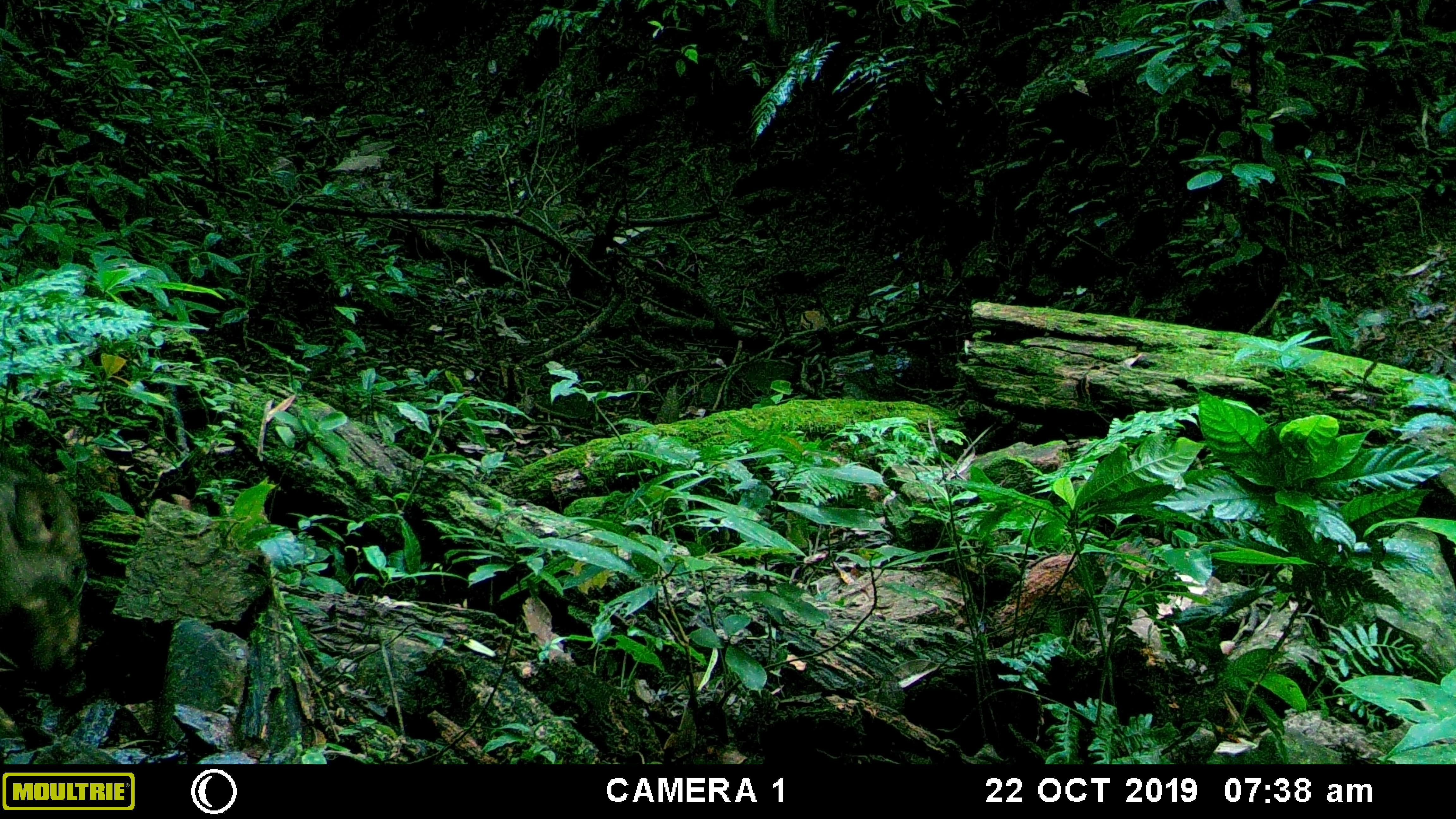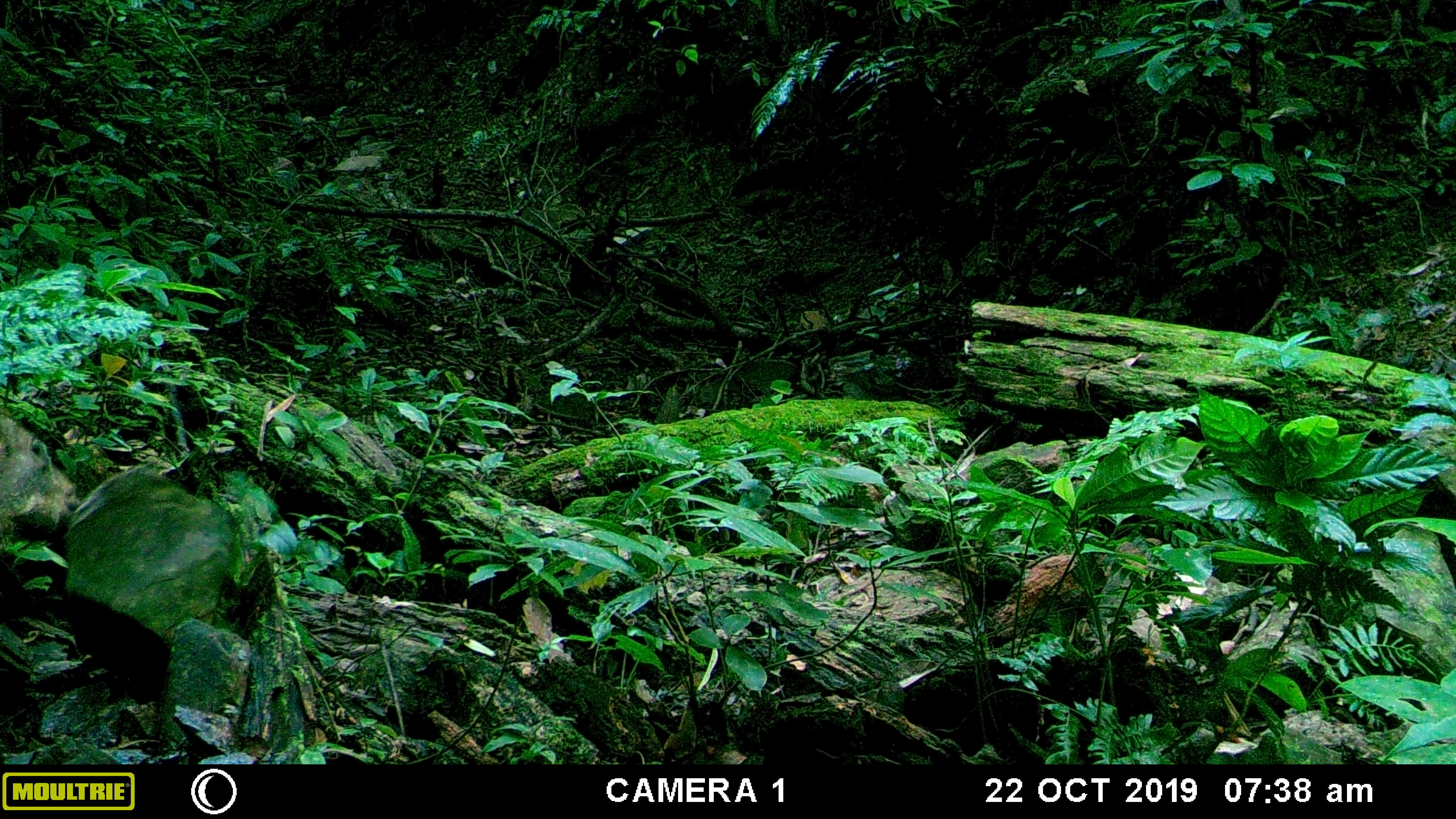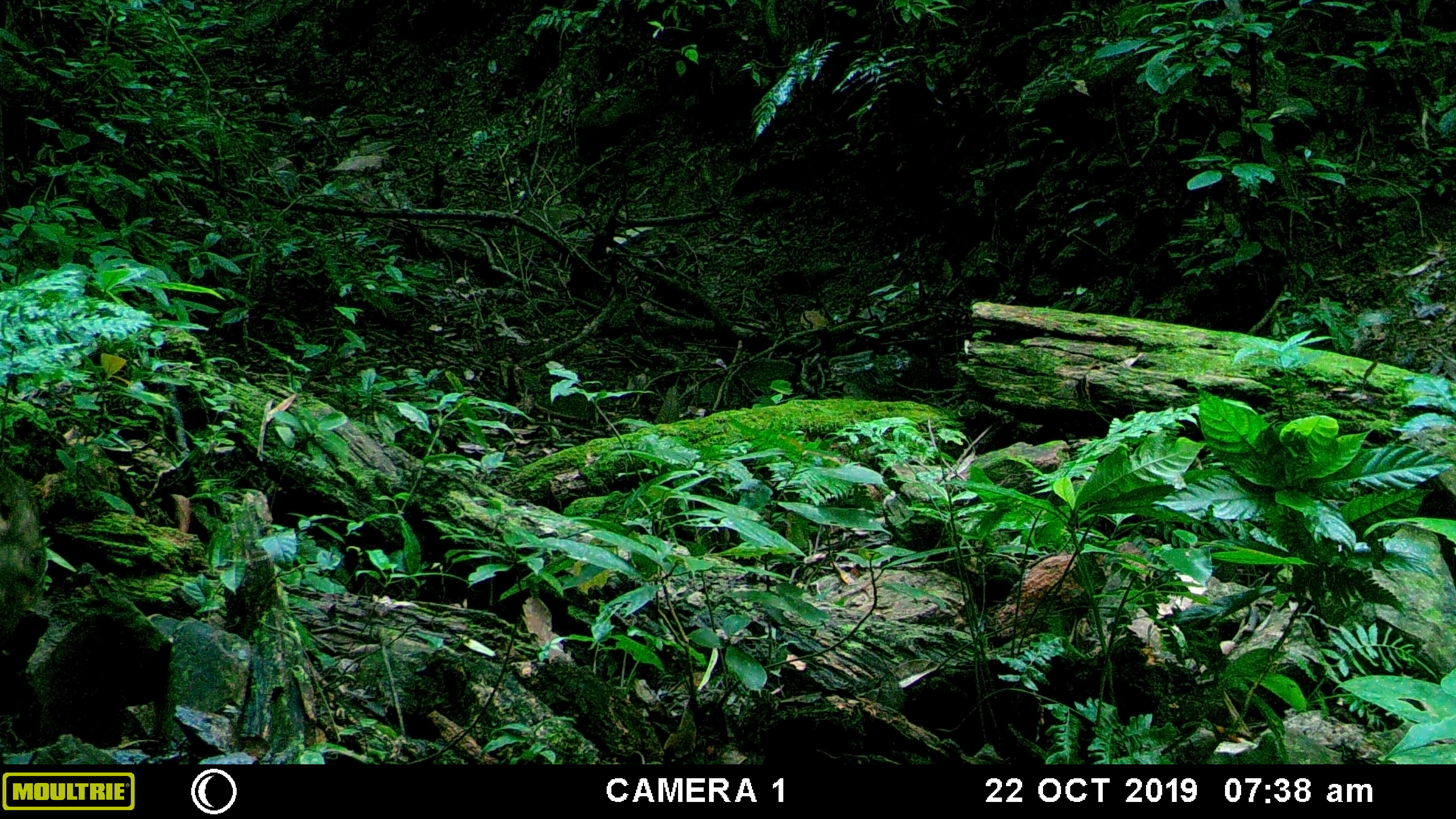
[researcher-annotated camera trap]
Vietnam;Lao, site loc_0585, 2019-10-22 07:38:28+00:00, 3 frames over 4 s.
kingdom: Animalia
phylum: Chordata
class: Mammalia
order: Artiodactyla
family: Suidae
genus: Sus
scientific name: Sus scrofa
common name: eurasian wild pig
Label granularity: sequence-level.